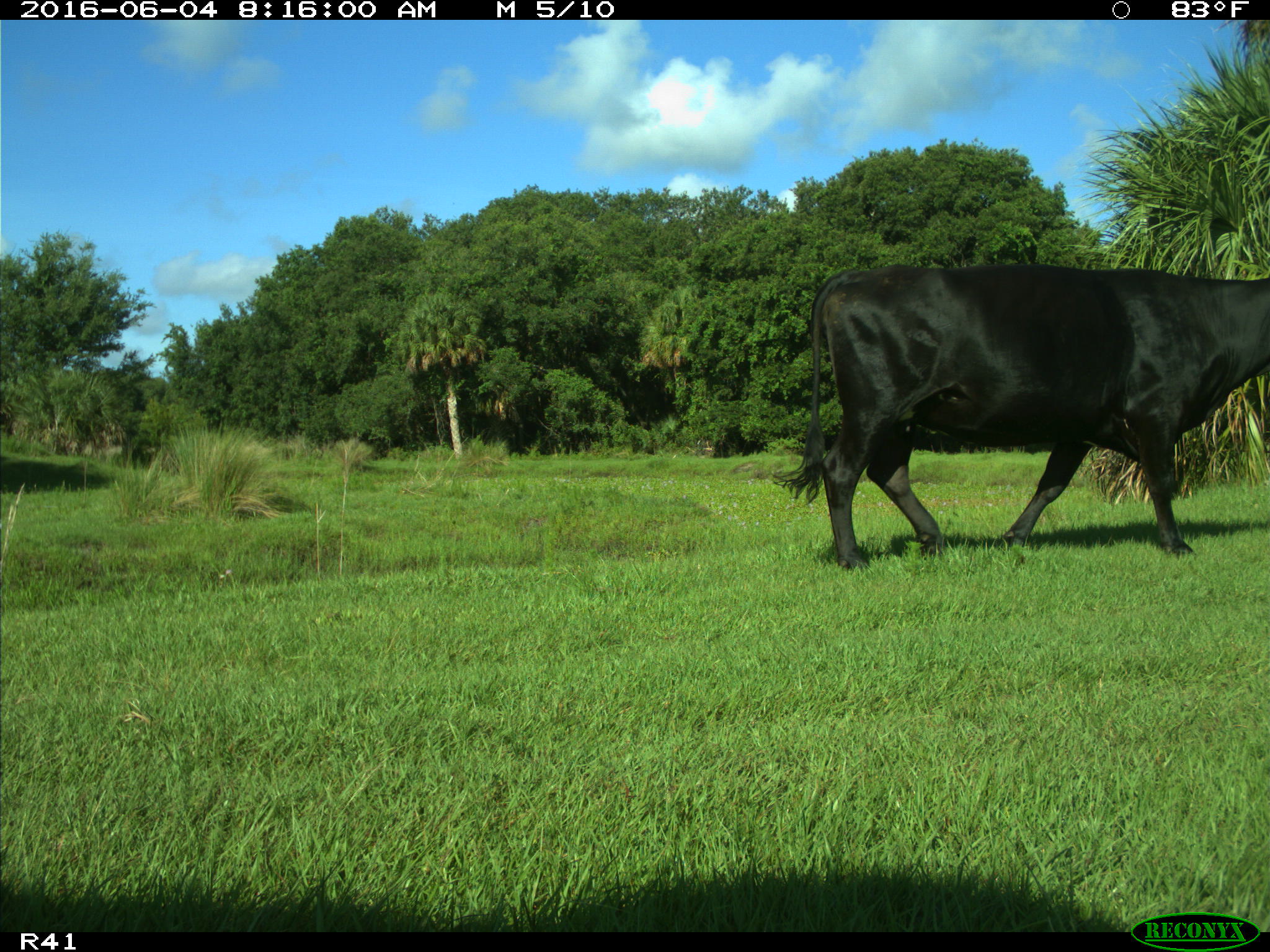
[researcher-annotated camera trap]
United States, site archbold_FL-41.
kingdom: Animalia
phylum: Chordata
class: Mammalia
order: Artiodactyla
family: Bovidae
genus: Bos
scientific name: Bos taurus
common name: domestic cow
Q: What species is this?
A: Bos taurus (domestic cow).